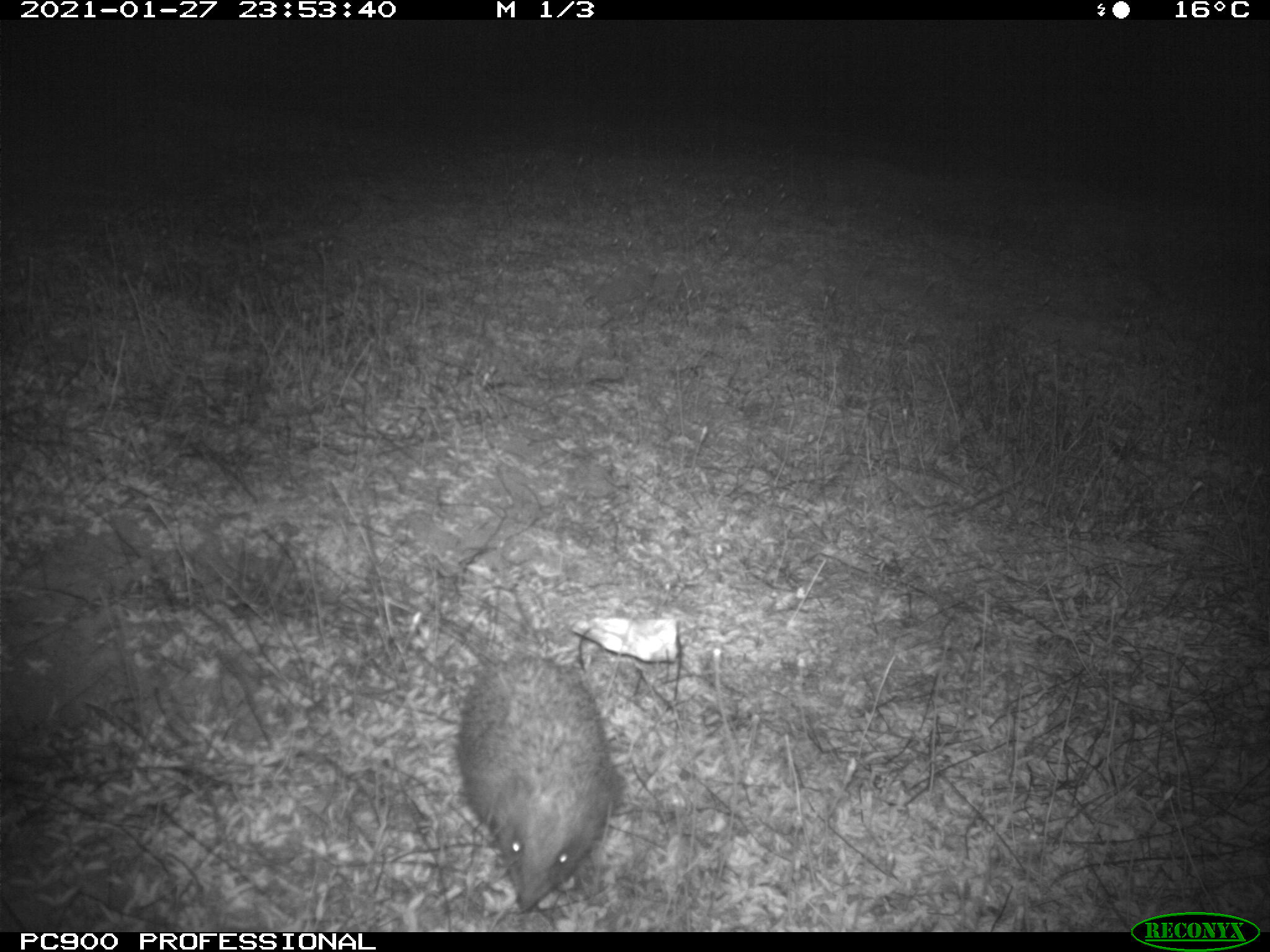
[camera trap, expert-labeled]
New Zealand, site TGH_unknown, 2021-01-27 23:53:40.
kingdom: Animalia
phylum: Chordata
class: Mammalia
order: Eulipotyphla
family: Erinaceidae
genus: Erinaceus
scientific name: Erinaceus europaeus europaeus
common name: european hedgehog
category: hedgehog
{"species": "hedgehog (european hedgehog) (Erinaceus europaeus europaeus)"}